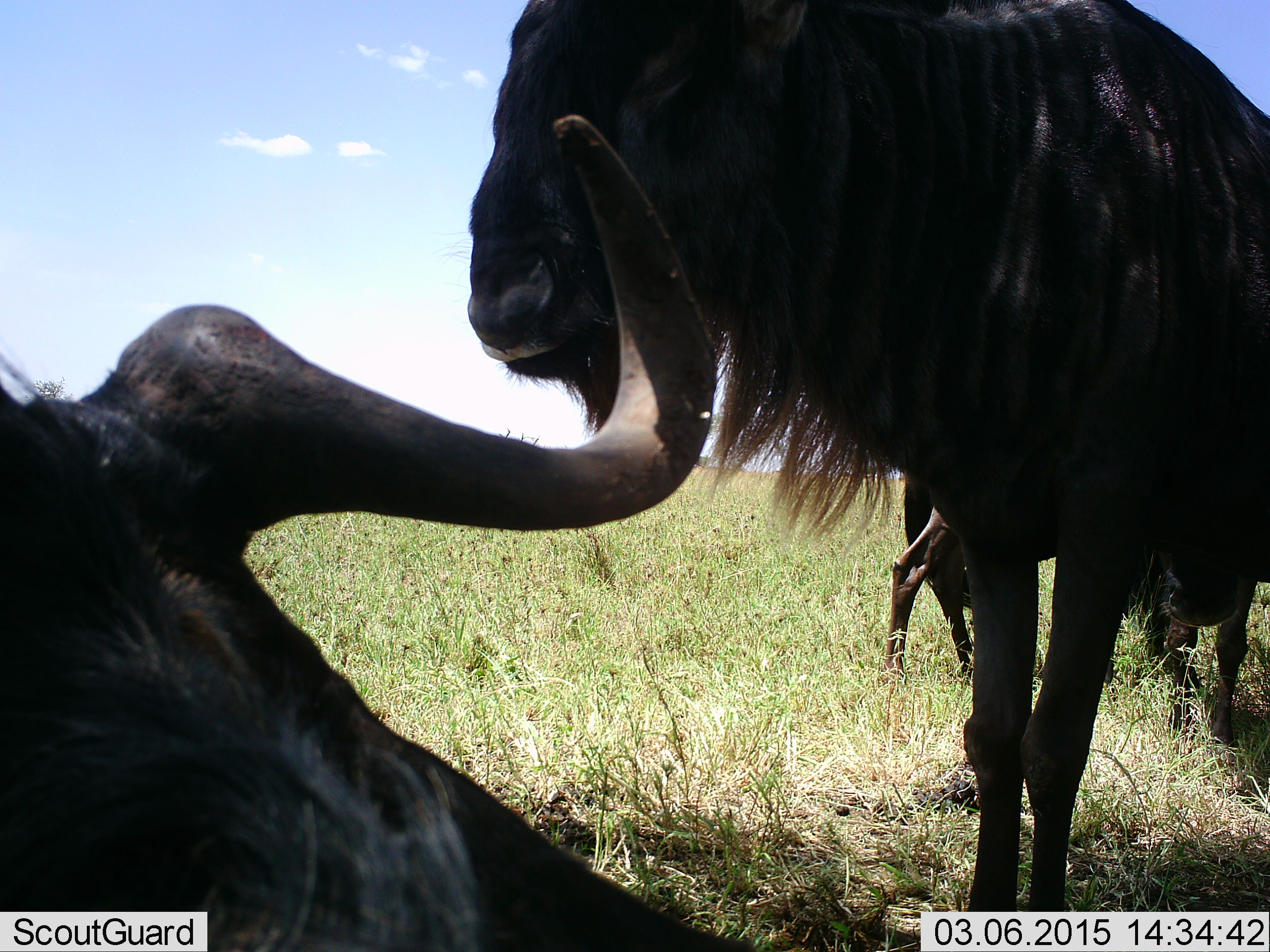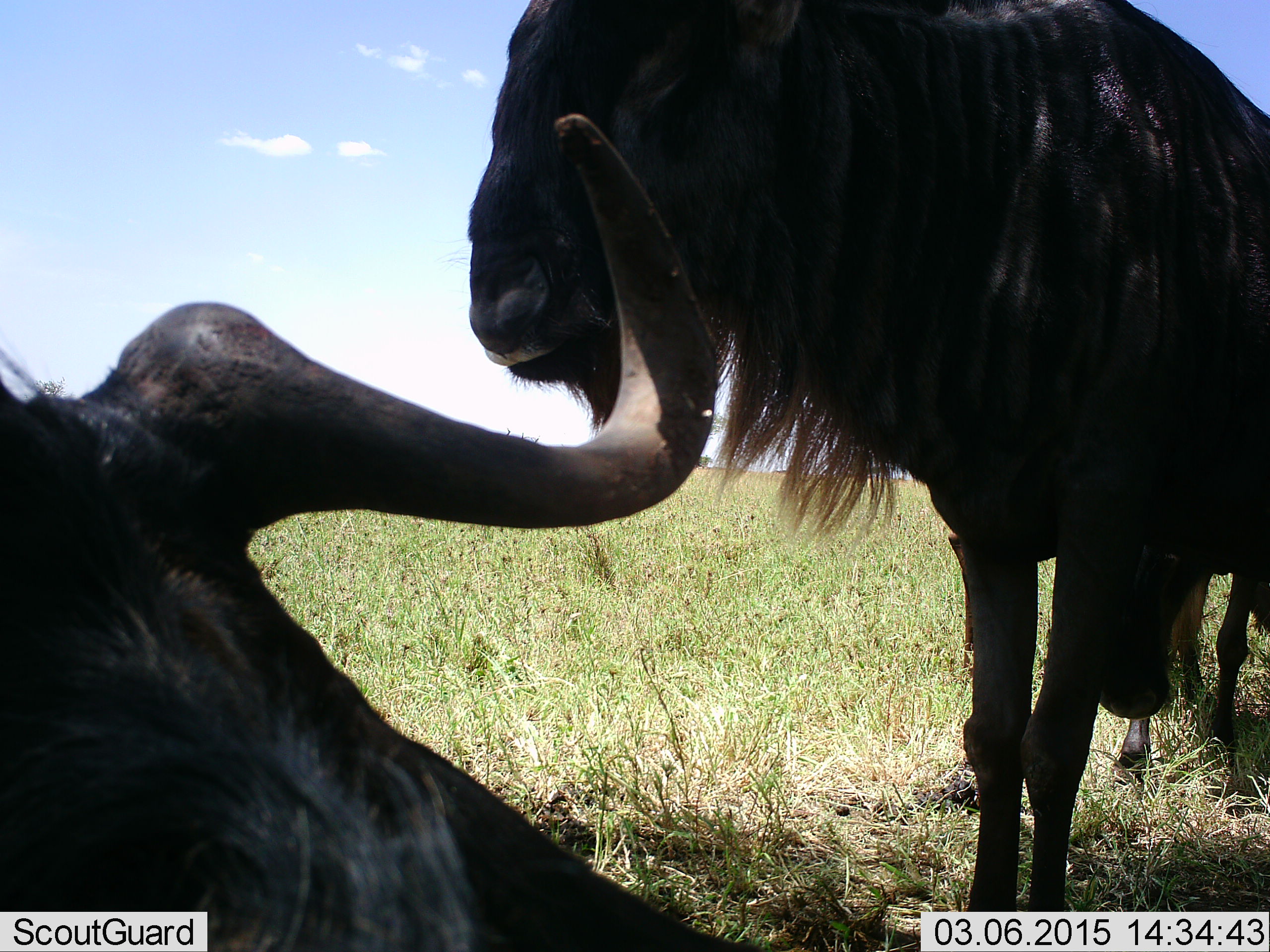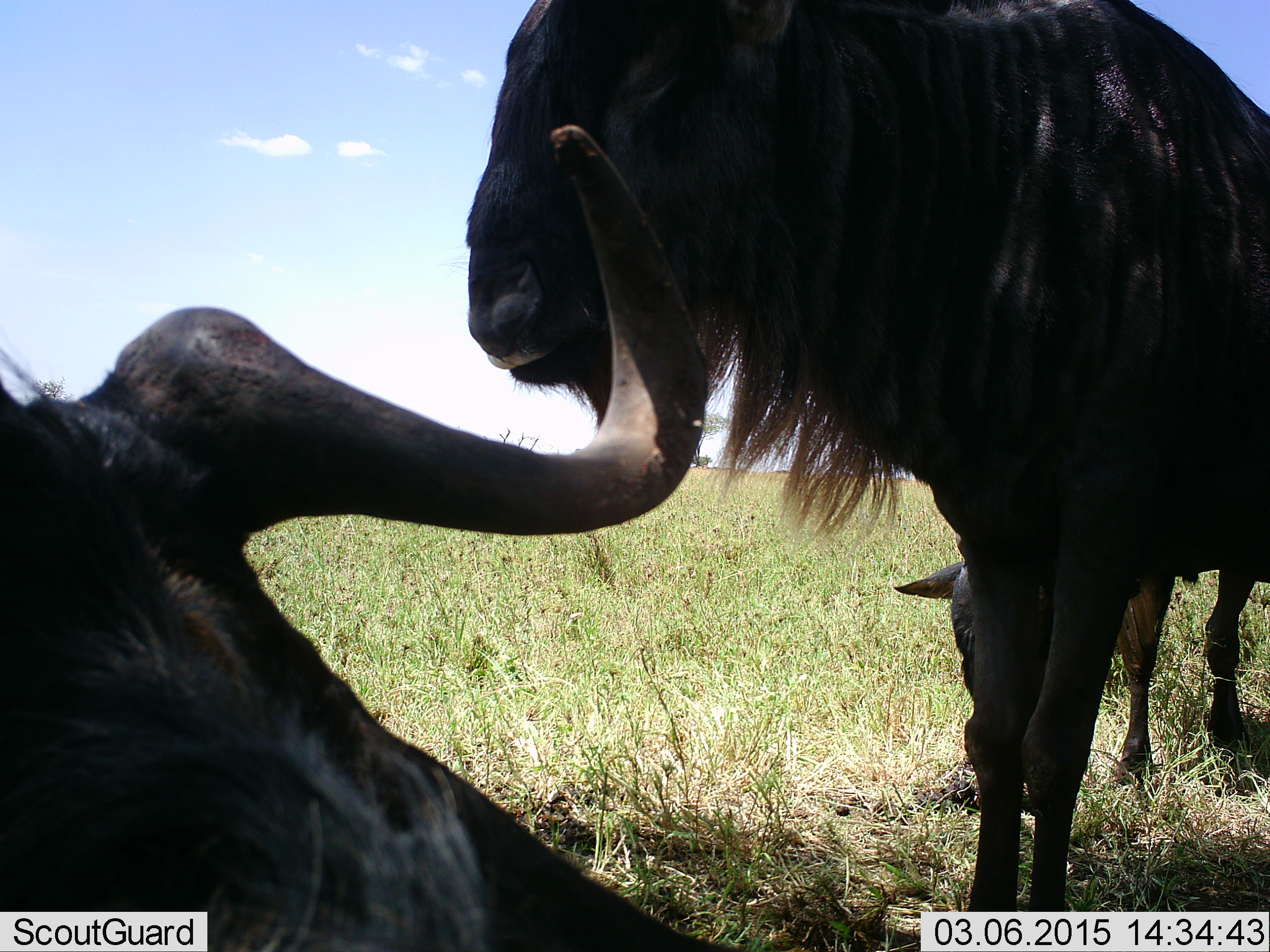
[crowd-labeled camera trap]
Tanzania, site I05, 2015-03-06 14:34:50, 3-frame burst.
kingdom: Animalia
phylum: Chordata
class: Mammalia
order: Artiodactyla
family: Bovidae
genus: Connochaetes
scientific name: Connochaetes taurinus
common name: blue wildebeest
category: wildebeest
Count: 3.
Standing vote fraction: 80%.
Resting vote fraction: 70%.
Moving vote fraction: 20%.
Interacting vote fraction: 10%.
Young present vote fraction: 40%.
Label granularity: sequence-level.